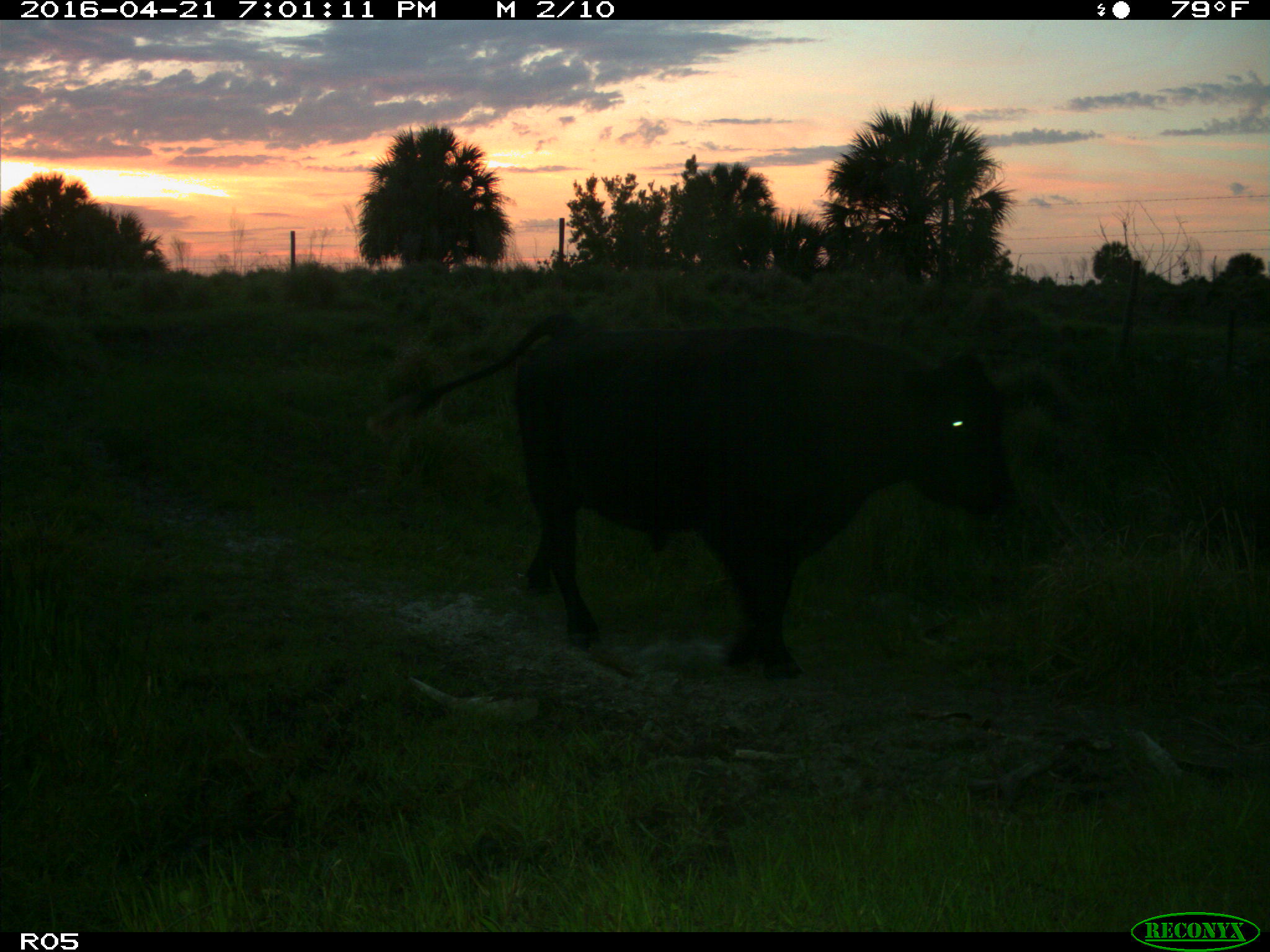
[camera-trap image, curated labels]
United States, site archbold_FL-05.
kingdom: Animalia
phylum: Chordata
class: Mammalia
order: Artiodactyla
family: Bovidae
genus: Bos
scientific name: Bos taurus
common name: domestic cow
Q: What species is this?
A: Bos taurus (domestic cow).